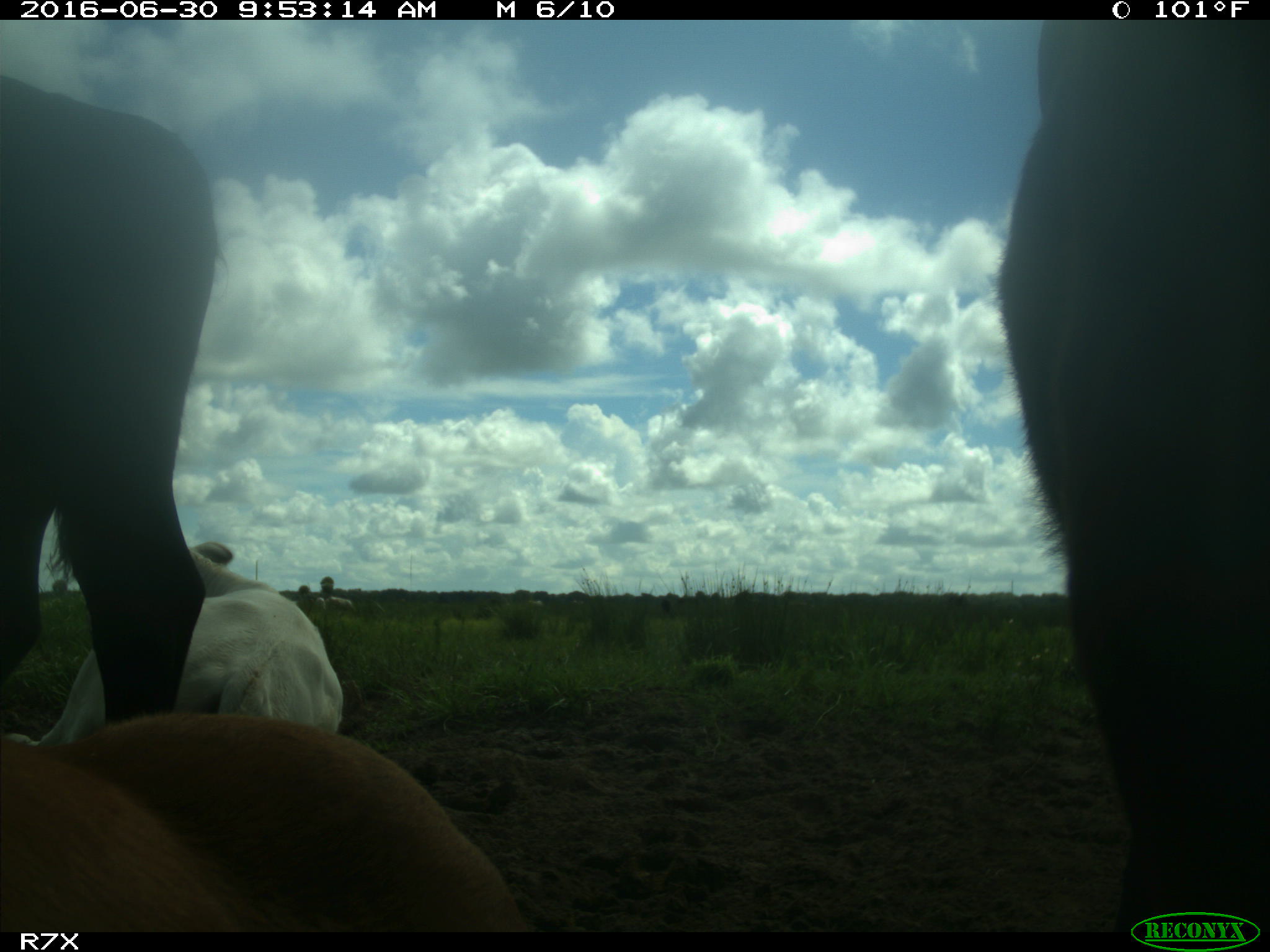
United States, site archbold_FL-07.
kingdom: Animalia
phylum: Chordata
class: Mammalia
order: Artiodactyla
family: Bovidae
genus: Bos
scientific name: Bos taurus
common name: domestic cow